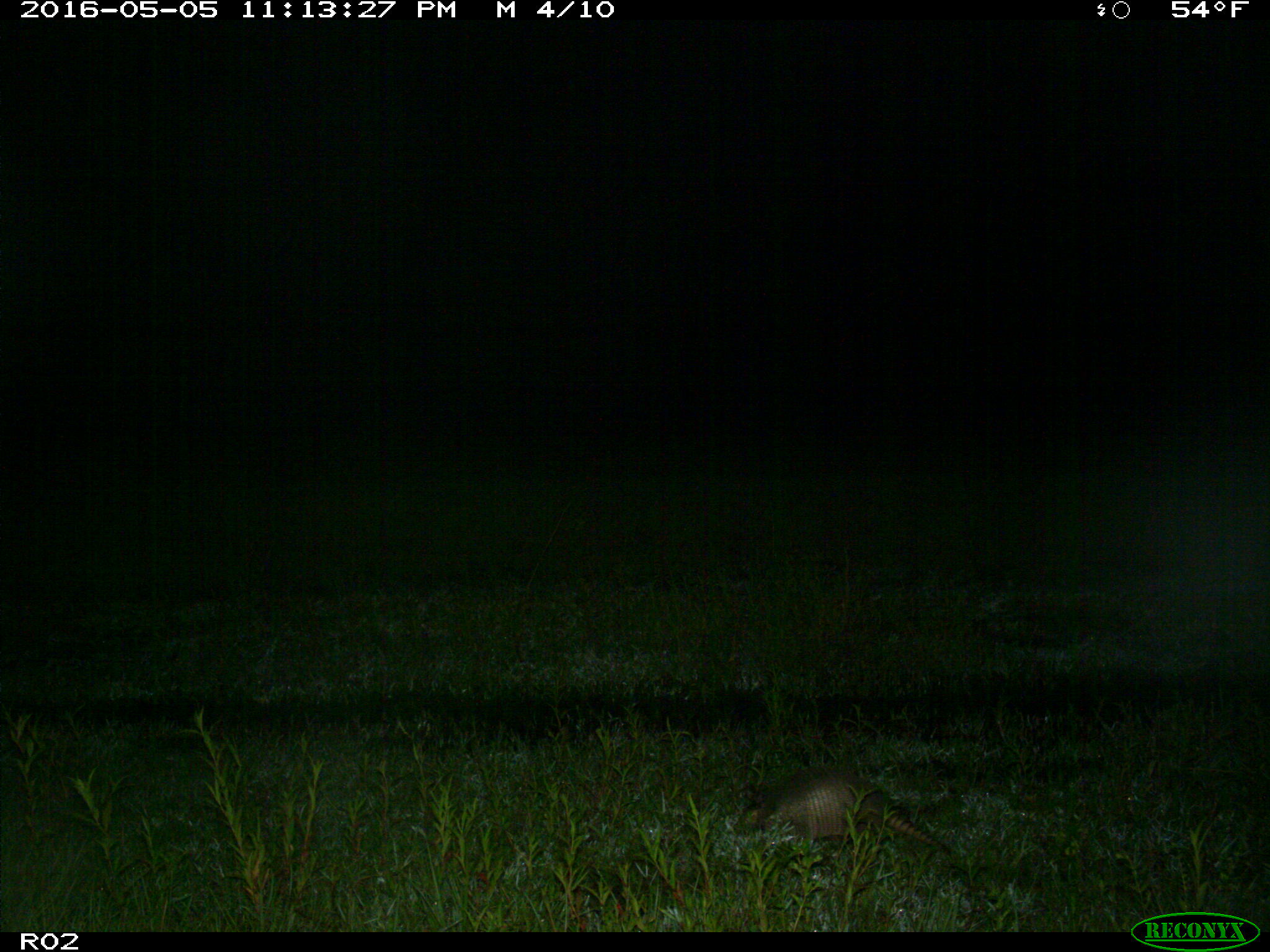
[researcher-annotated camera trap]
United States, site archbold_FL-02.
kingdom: Animalia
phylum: Chordata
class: Mammalia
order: Cingulata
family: Dasypodidae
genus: Dasypus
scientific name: Dasypus novemcinctus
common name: nine-banded armadillo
Dasypus novemcinctus (nine-banded armadillo).